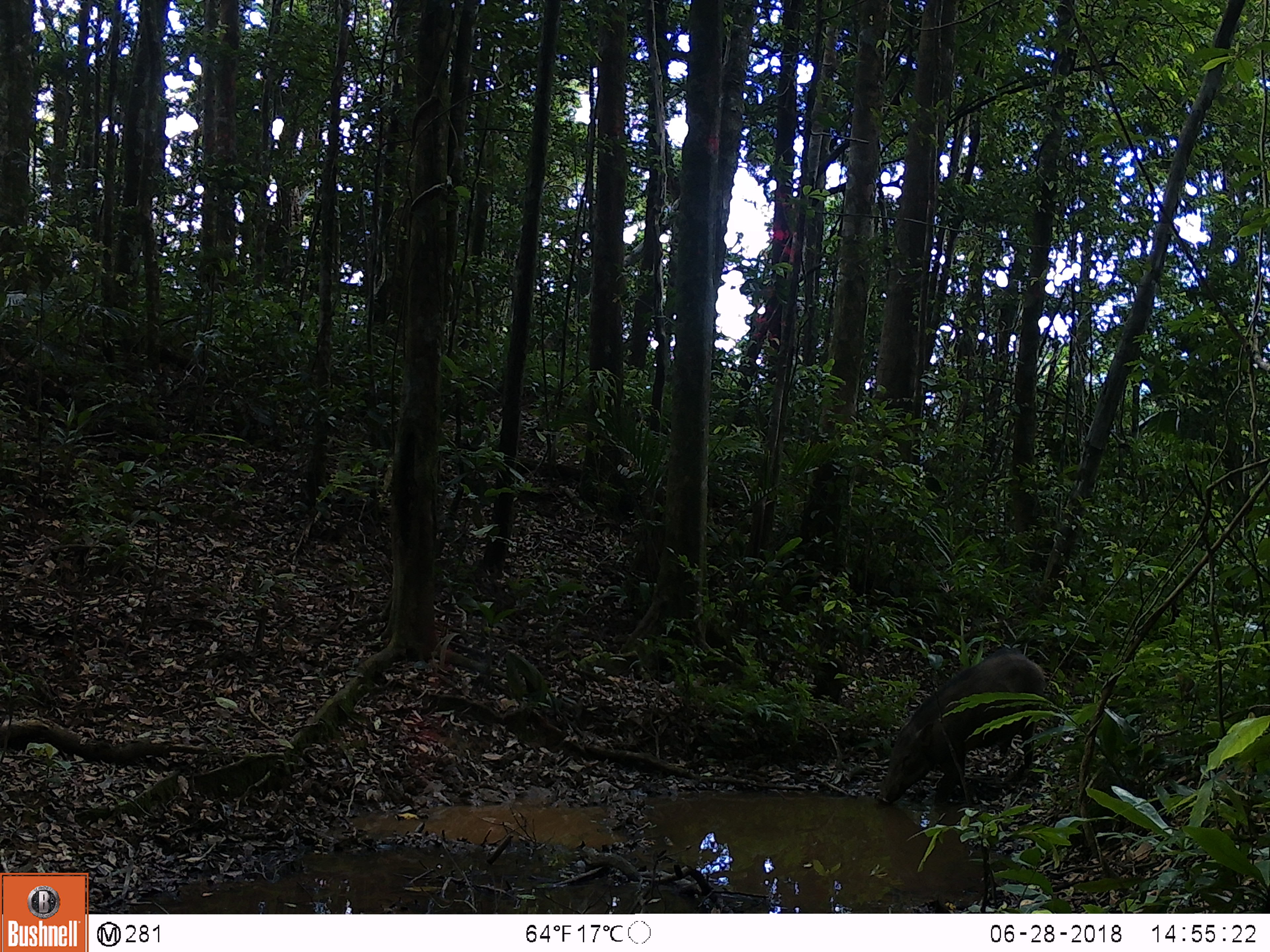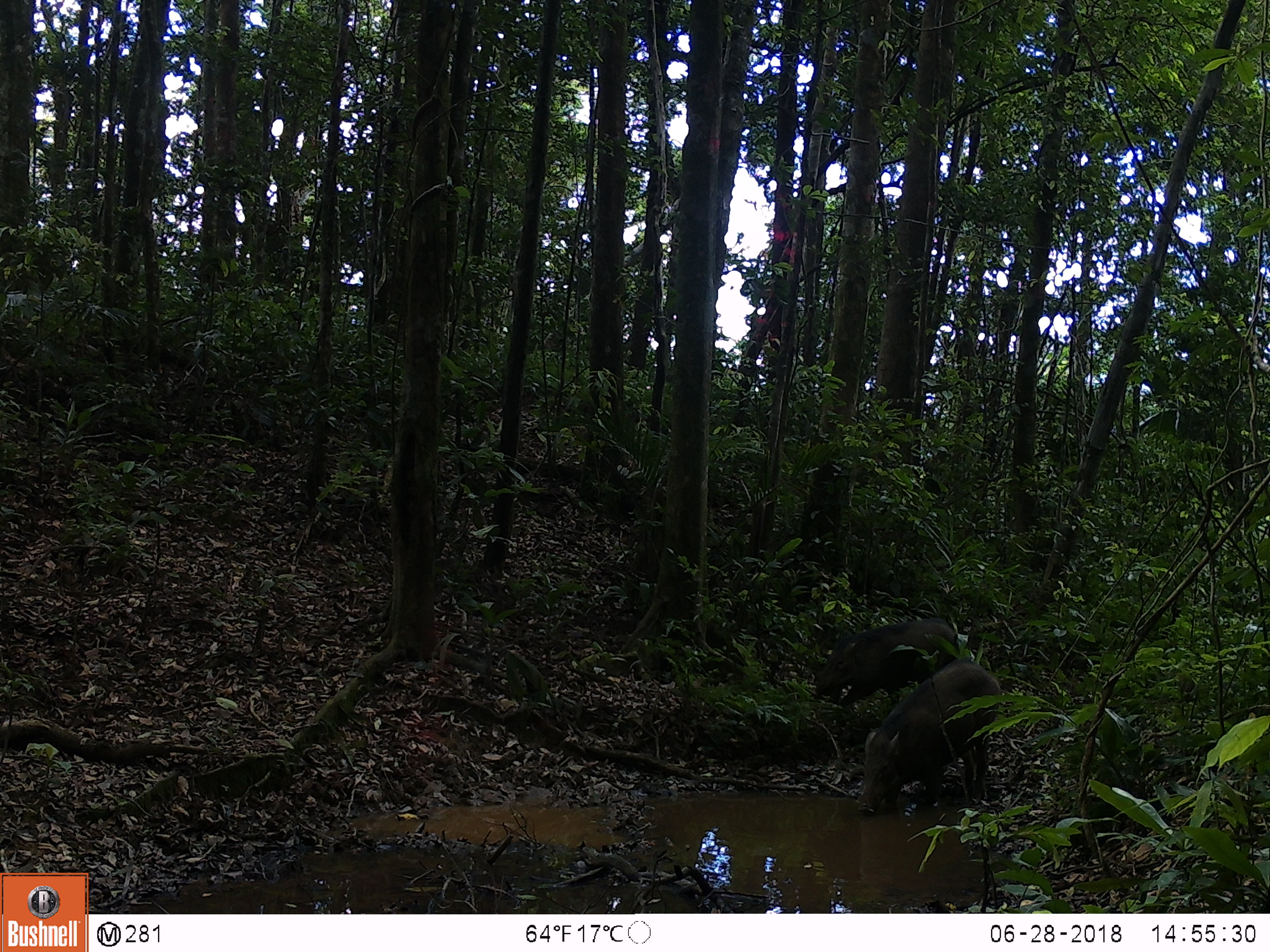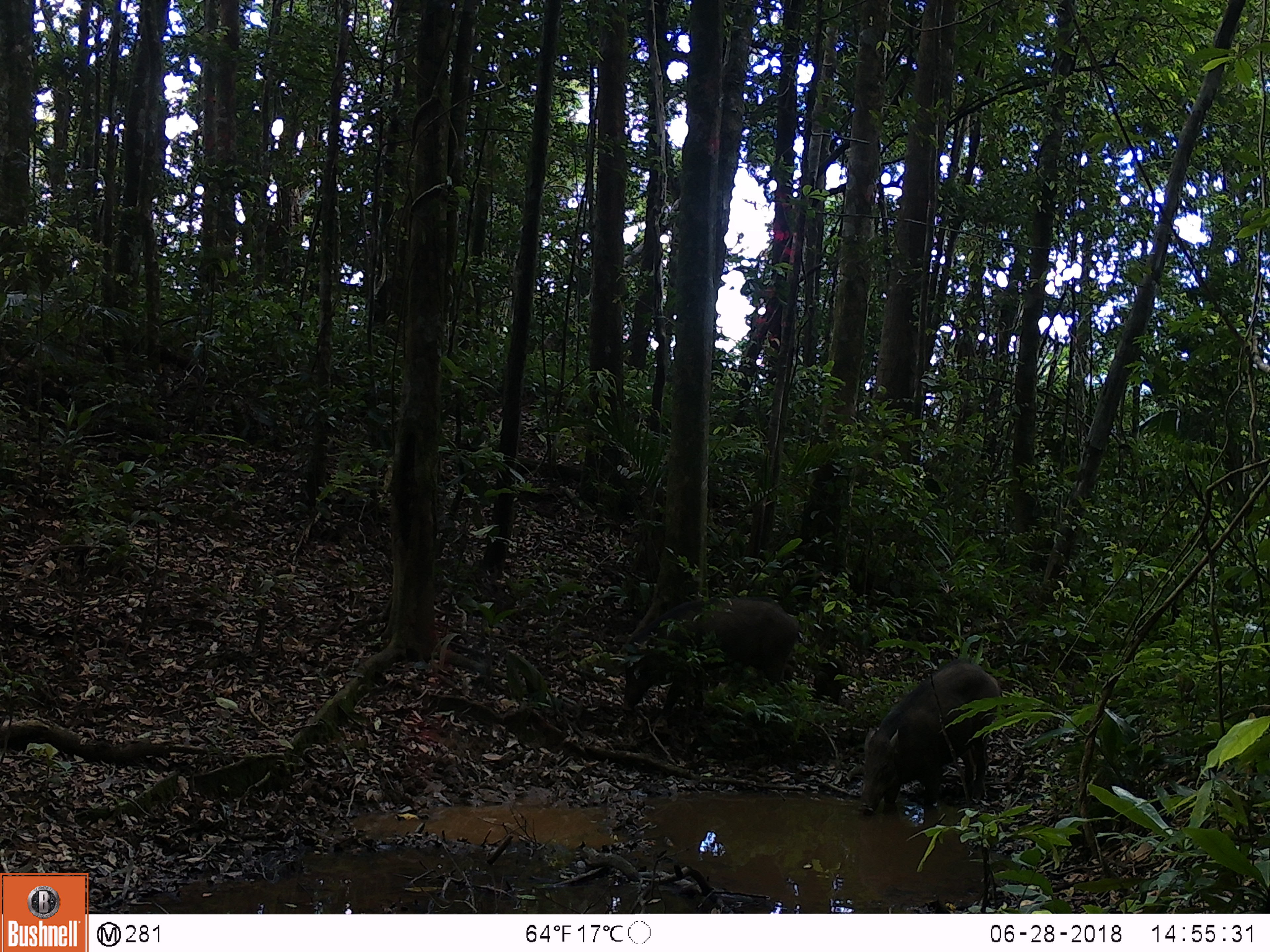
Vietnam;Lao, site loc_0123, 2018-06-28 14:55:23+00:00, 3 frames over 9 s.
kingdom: Animalia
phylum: Chordata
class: Mammalia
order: Artiodactyla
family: Suidae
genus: Sus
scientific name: Sus scrofa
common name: eurasian wild pig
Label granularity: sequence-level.